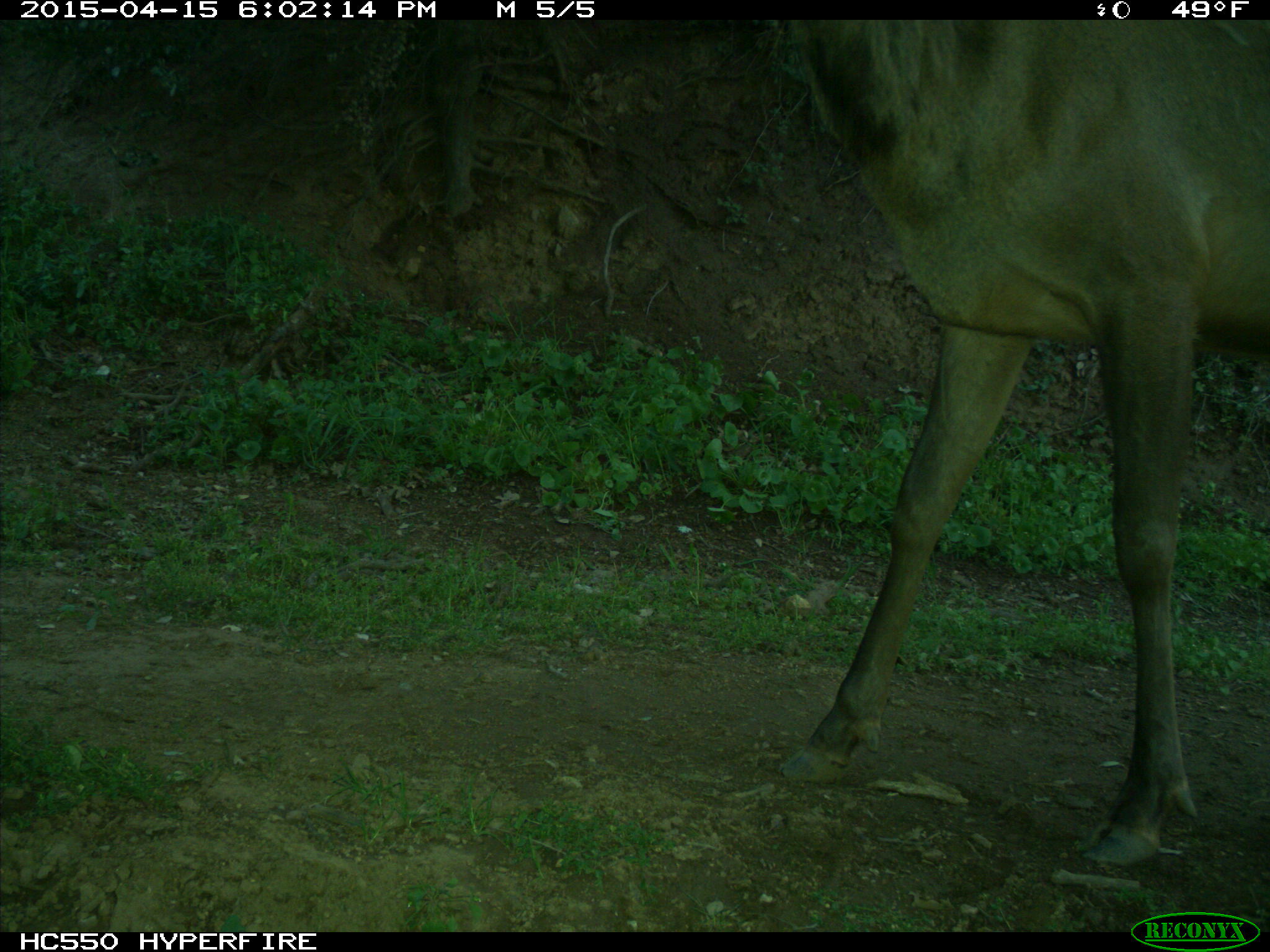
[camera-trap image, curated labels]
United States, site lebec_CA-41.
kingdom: Animalia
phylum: Chordata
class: Mammalia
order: Artiodactyla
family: Cervidae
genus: Cervus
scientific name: Cervus canadensis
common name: elk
Cervus canadensis (elk).